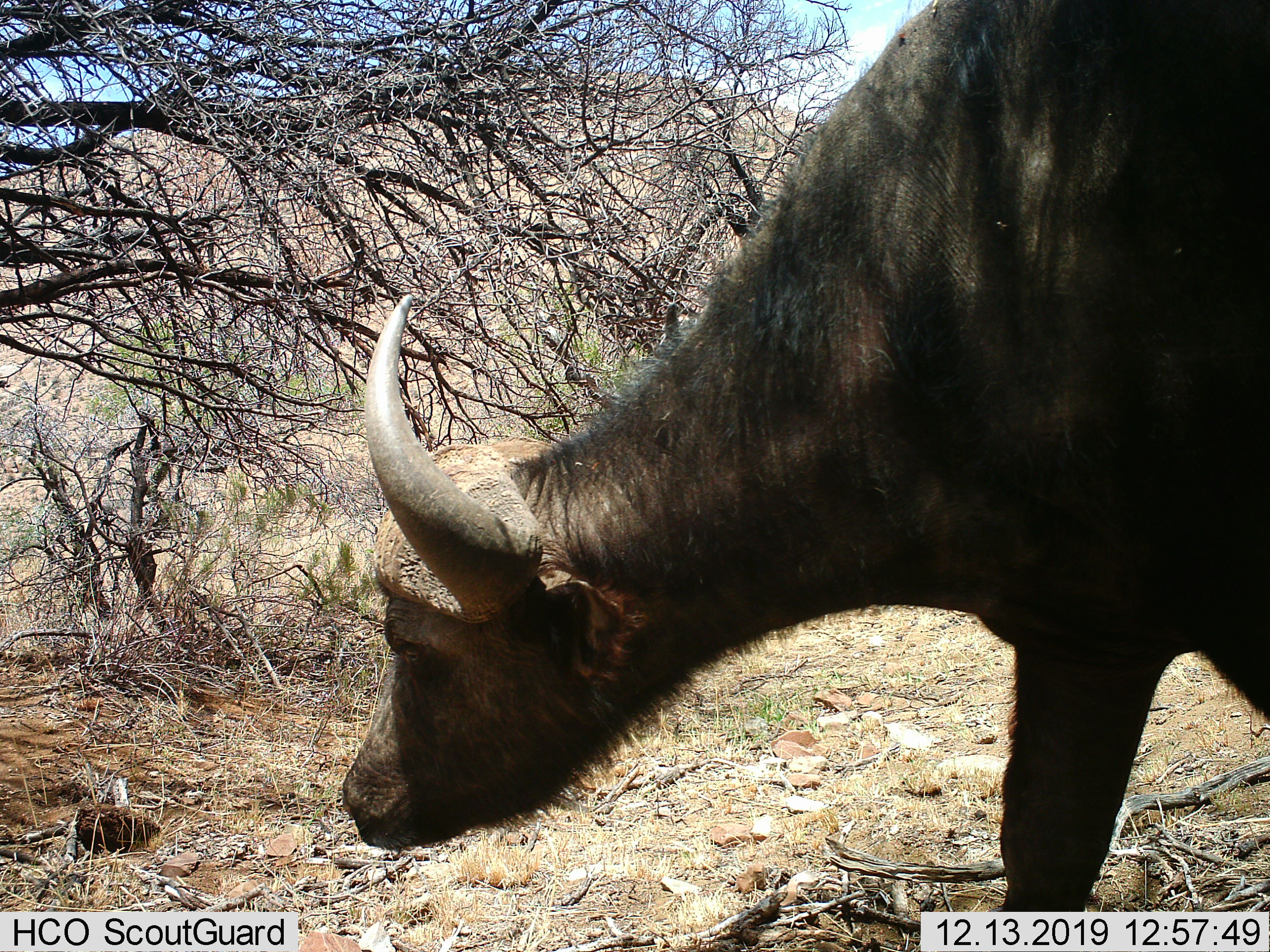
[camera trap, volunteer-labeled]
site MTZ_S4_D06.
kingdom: Animalia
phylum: Chordata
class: Mammalia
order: Artiodactyla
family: Bovidae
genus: Syncerus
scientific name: Syncerus caffer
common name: african buffalo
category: buffalo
Buffalo (african buffalo) (Syncerus caffer), count 1. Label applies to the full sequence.